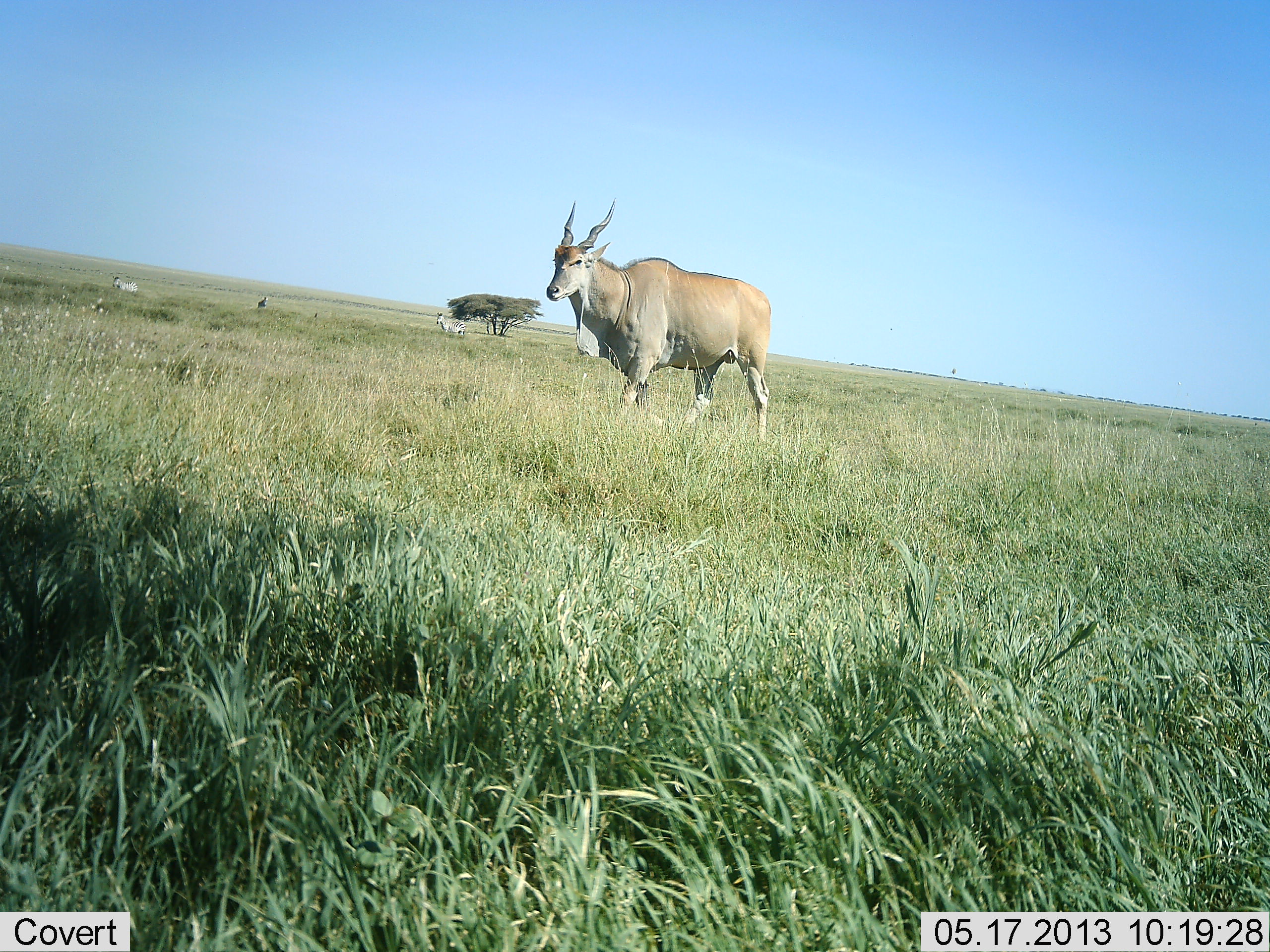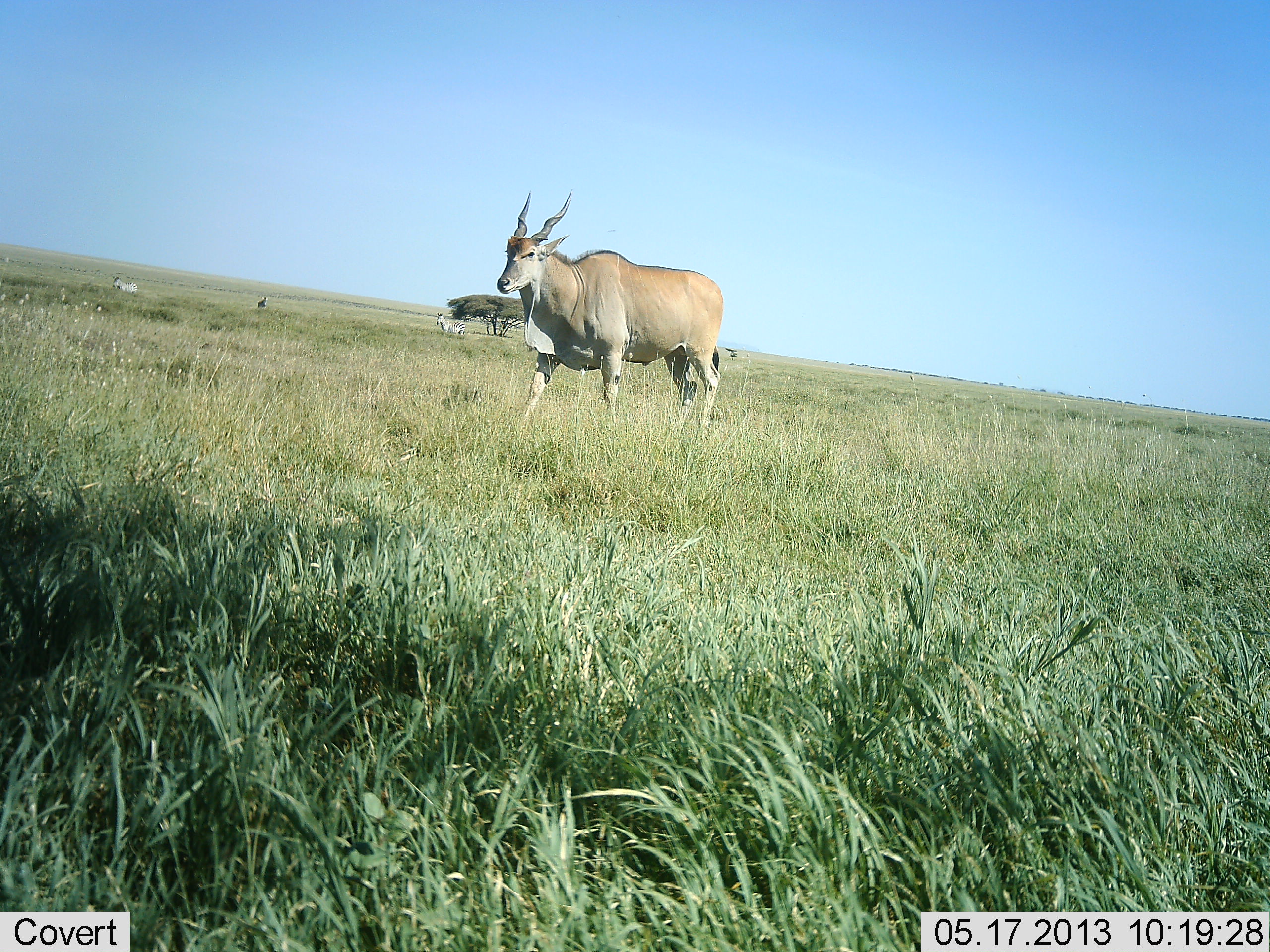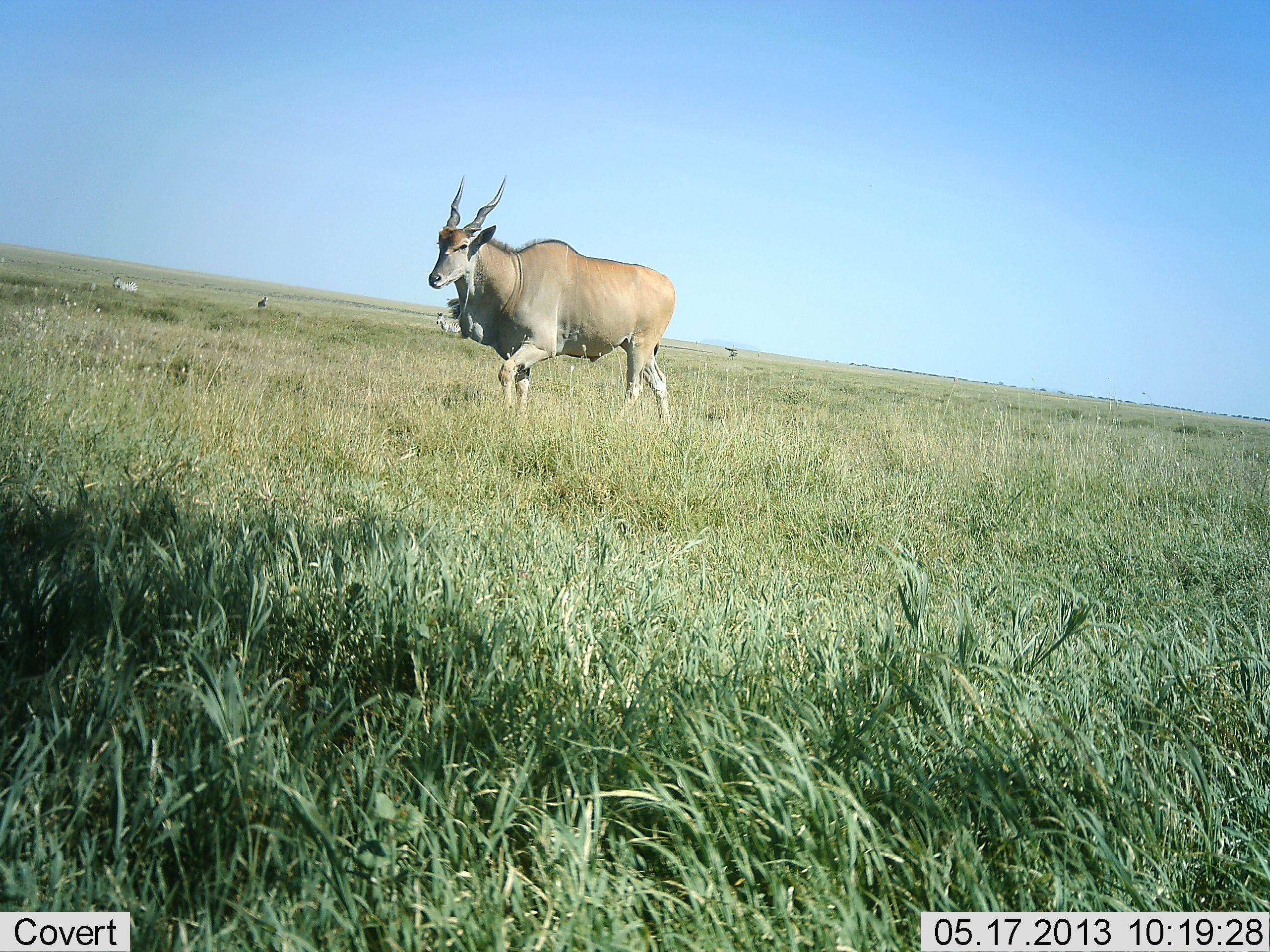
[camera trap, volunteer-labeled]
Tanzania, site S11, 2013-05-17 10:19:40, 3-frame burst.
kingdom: Animalia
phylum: Chordata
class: Mammalia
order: Artiodactyla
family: Bovidae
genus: Tragelaphus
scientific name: Tragelaphus oryx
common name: eland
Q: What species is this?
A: Eland (Tragelaphus oryx).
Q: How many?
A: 1.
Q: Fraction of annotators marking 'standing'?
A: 29%.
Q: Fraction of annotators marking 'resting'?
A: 0%.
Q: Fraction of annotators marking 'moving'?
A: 100%.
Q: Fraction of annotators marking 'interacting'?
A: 0%.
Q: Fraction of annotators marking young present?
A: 0%.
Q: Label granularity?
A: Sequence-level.